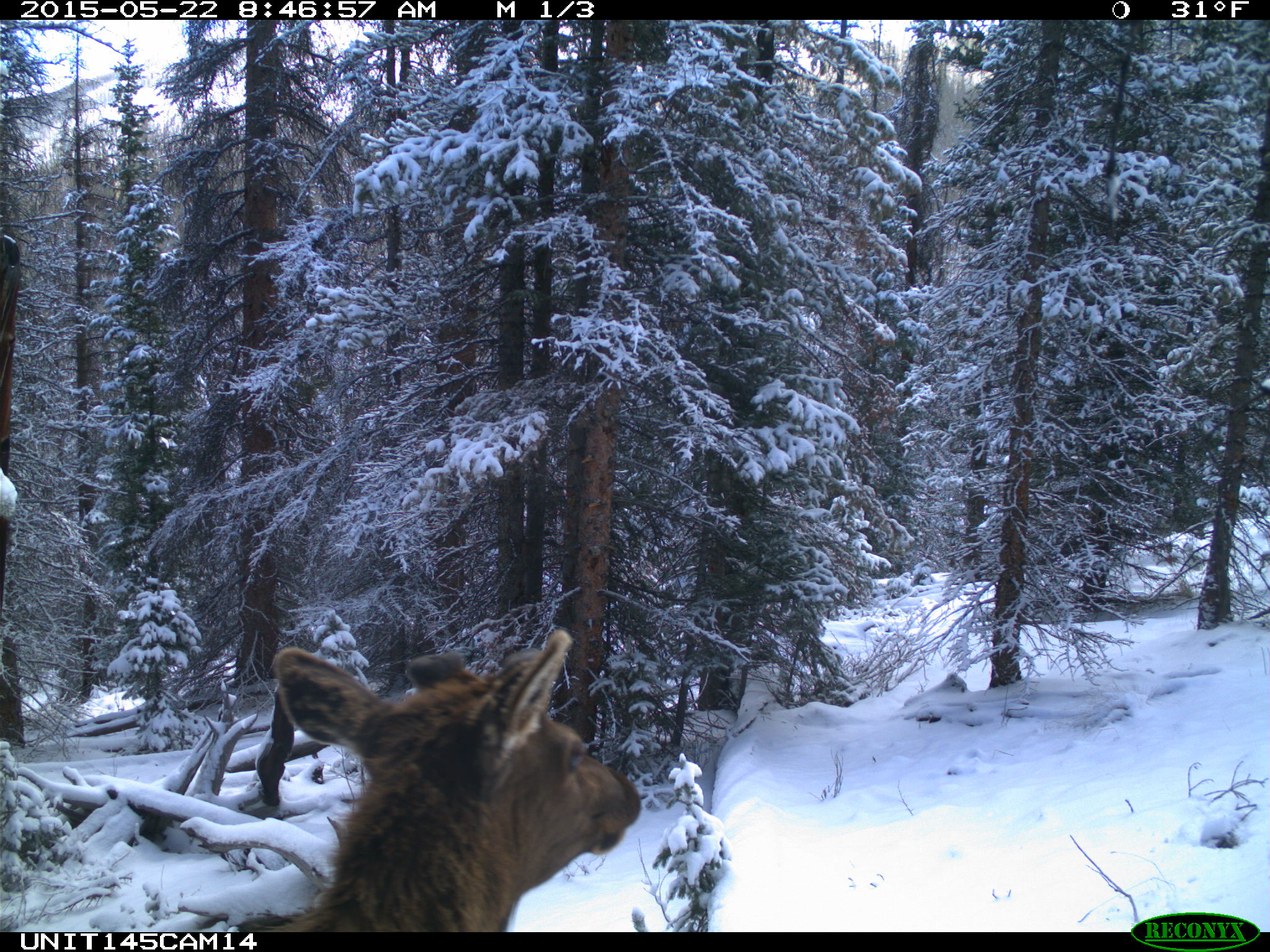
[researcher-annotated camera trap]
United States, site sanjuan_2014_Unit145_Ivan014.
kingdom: Animalia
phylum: Chordata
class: Mammalia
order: Artiodactyla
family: Cervidae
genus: Cervus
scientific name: Cervus elaphus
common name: red deer